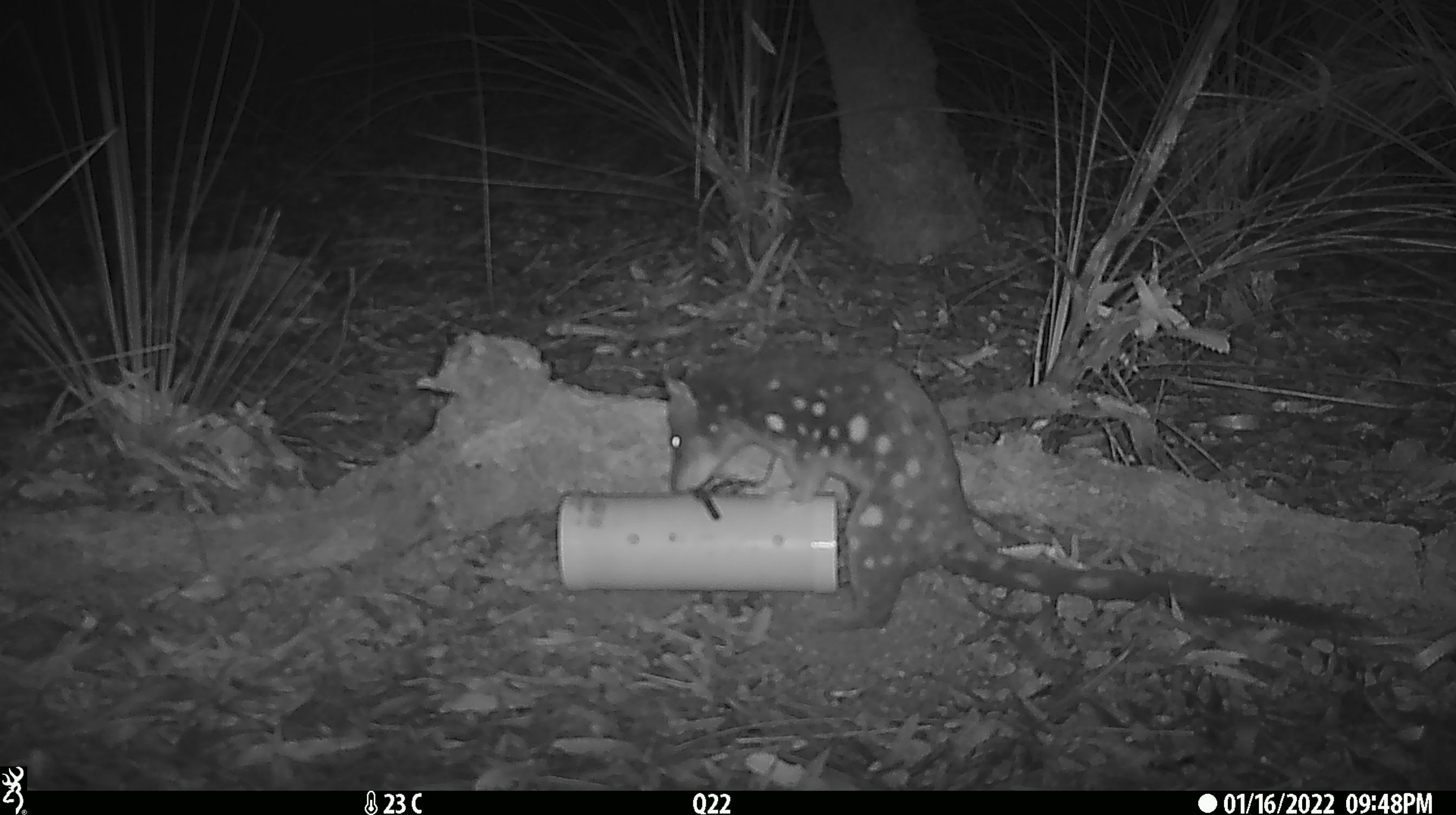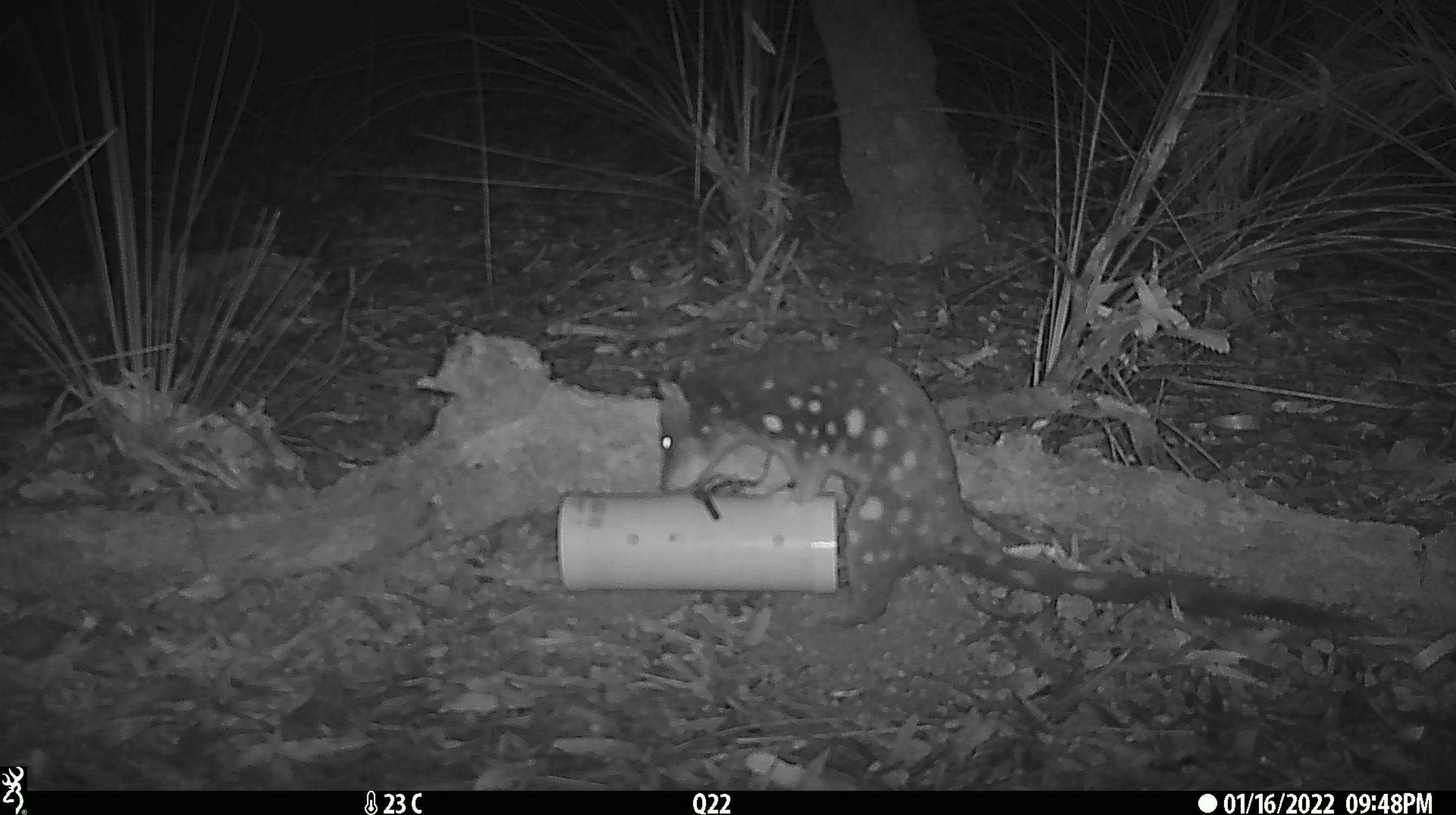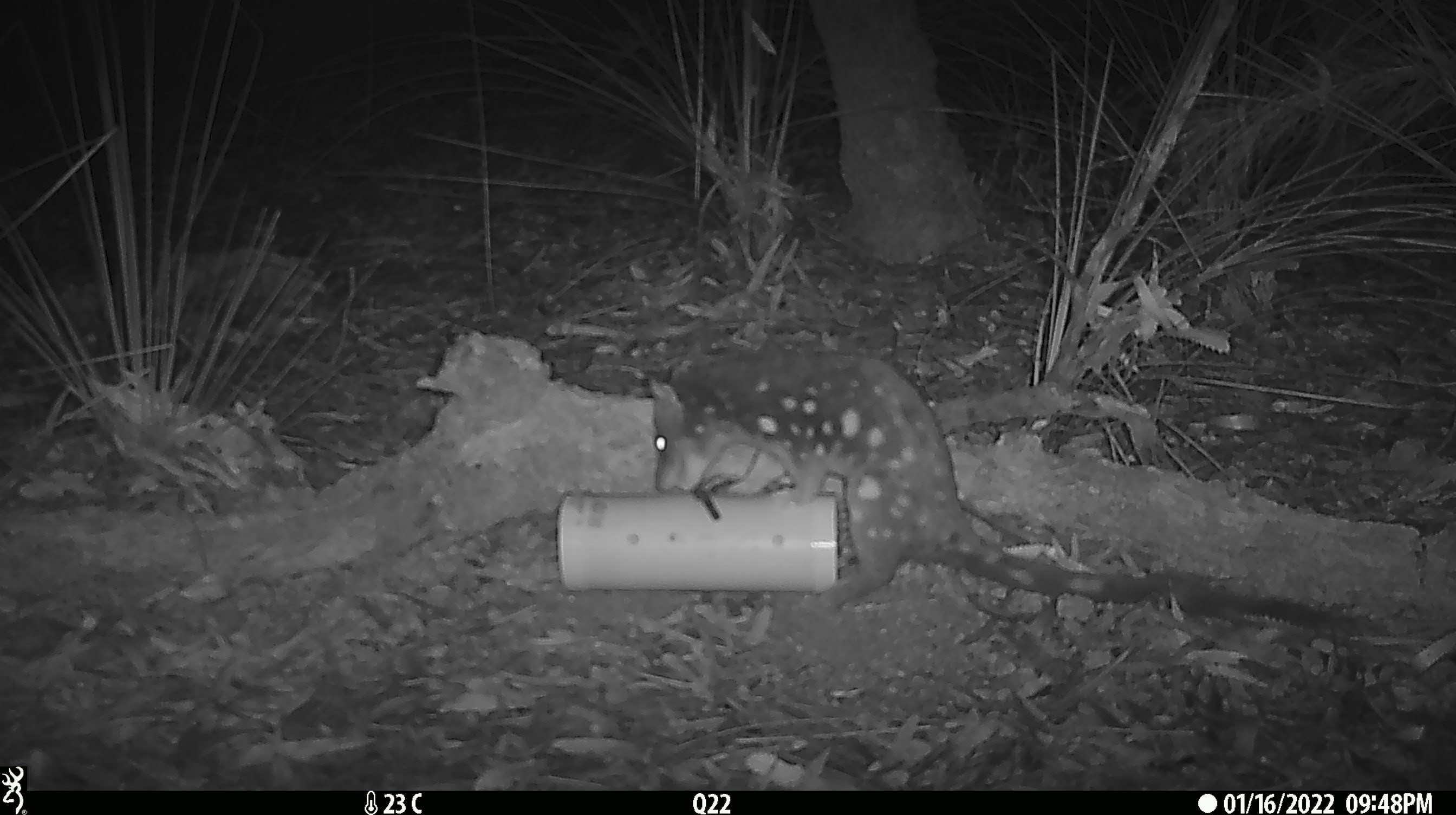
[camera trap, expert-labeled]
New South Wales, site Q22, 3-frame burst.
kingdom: Animalia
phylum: Chordata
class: Mammalia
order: Dasyuromorphia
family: Dasyuridae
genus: Dasyurus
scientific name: Dasyurus maculatus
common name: spotted-tailed quoll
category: quoll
Quoll (spotted-tailed quoll) (Dasyurus maculatus).